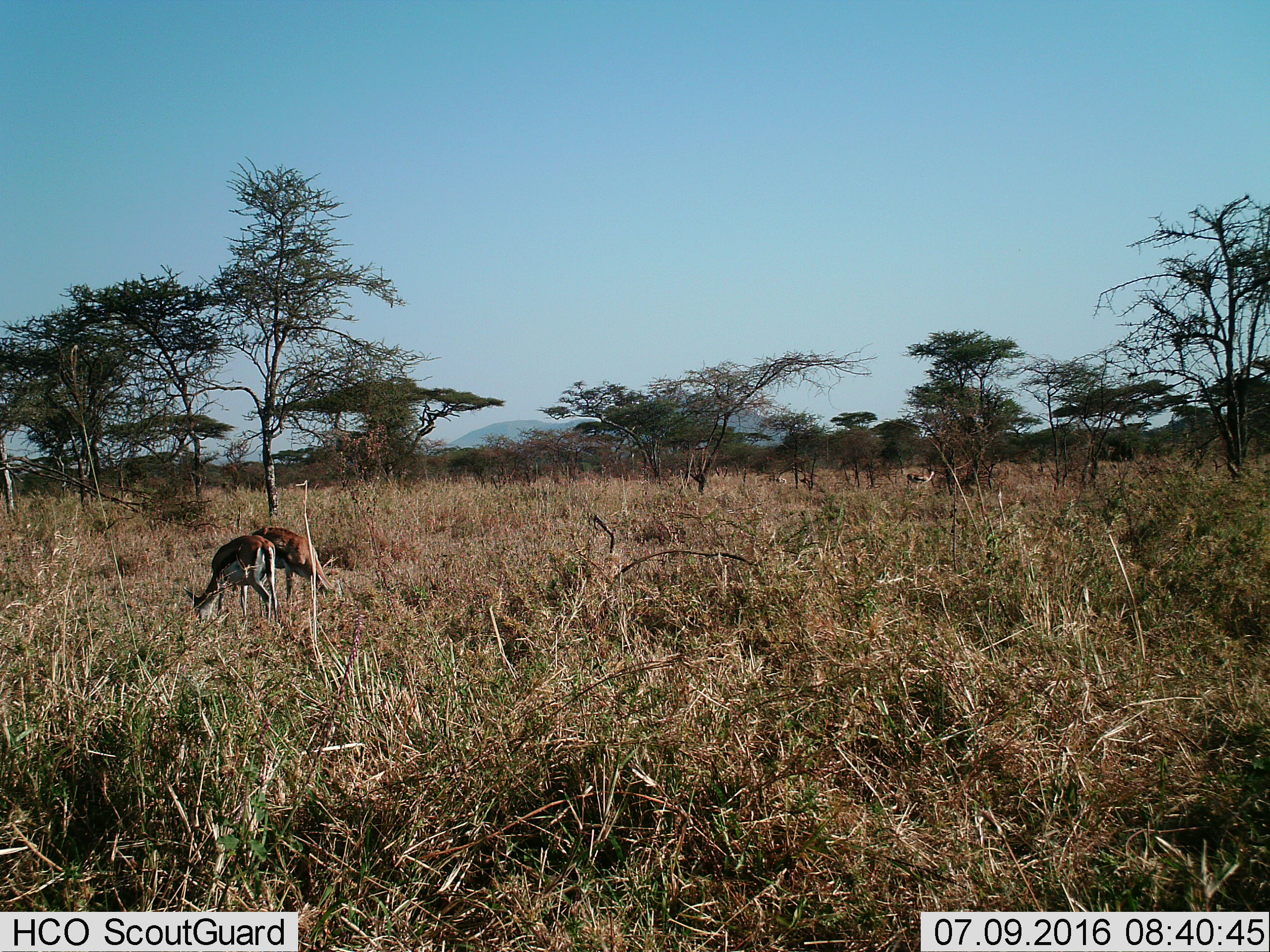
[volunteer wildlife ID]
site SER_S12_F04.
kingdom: Animalia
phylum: Chordata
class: Mammalia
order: Artiodactyla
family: Bovidae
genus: Eudorcas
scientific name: Eudorcas thomsonii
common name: thomson's gazelle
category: gazellethomsons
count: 3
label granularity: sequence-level